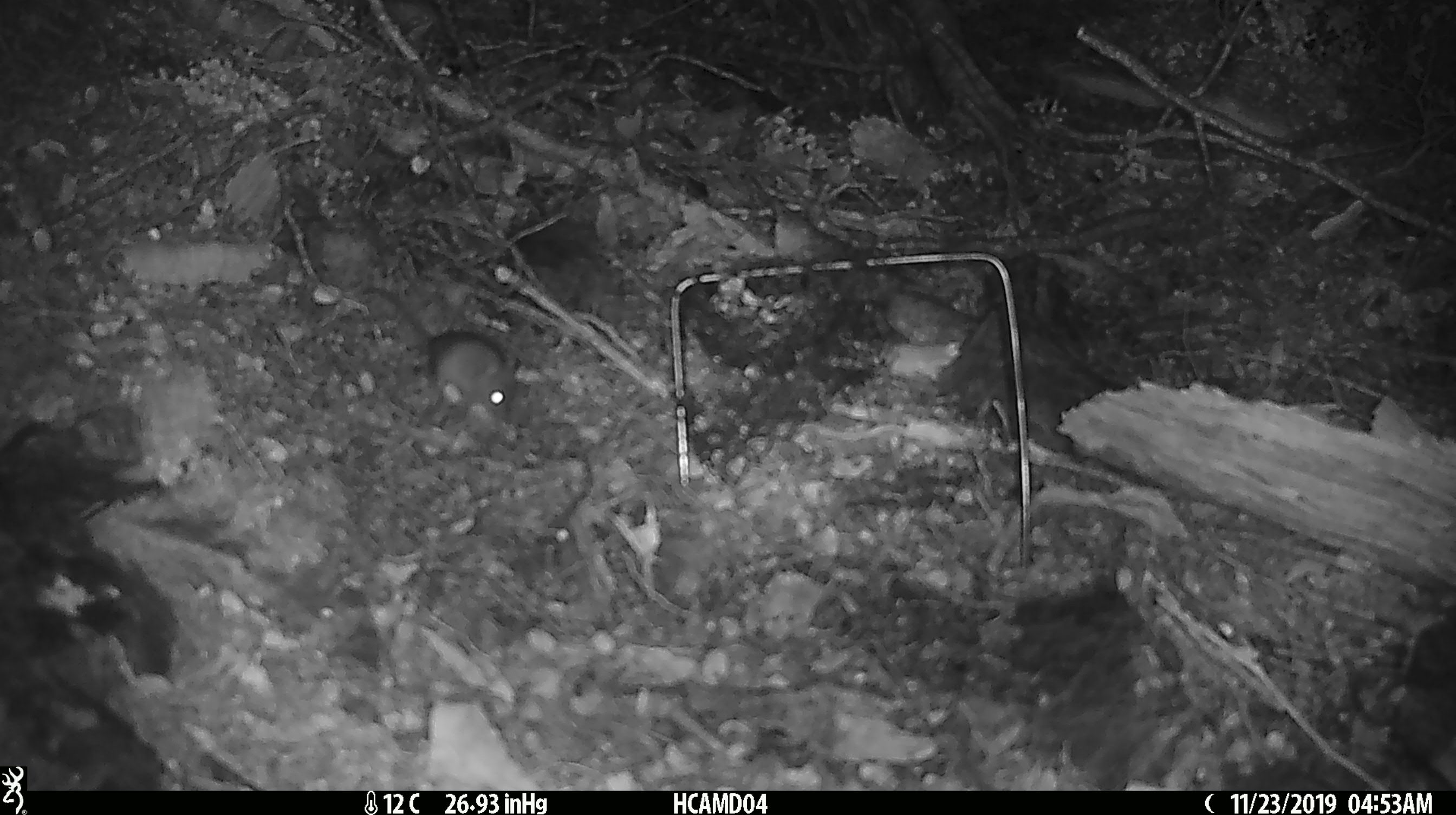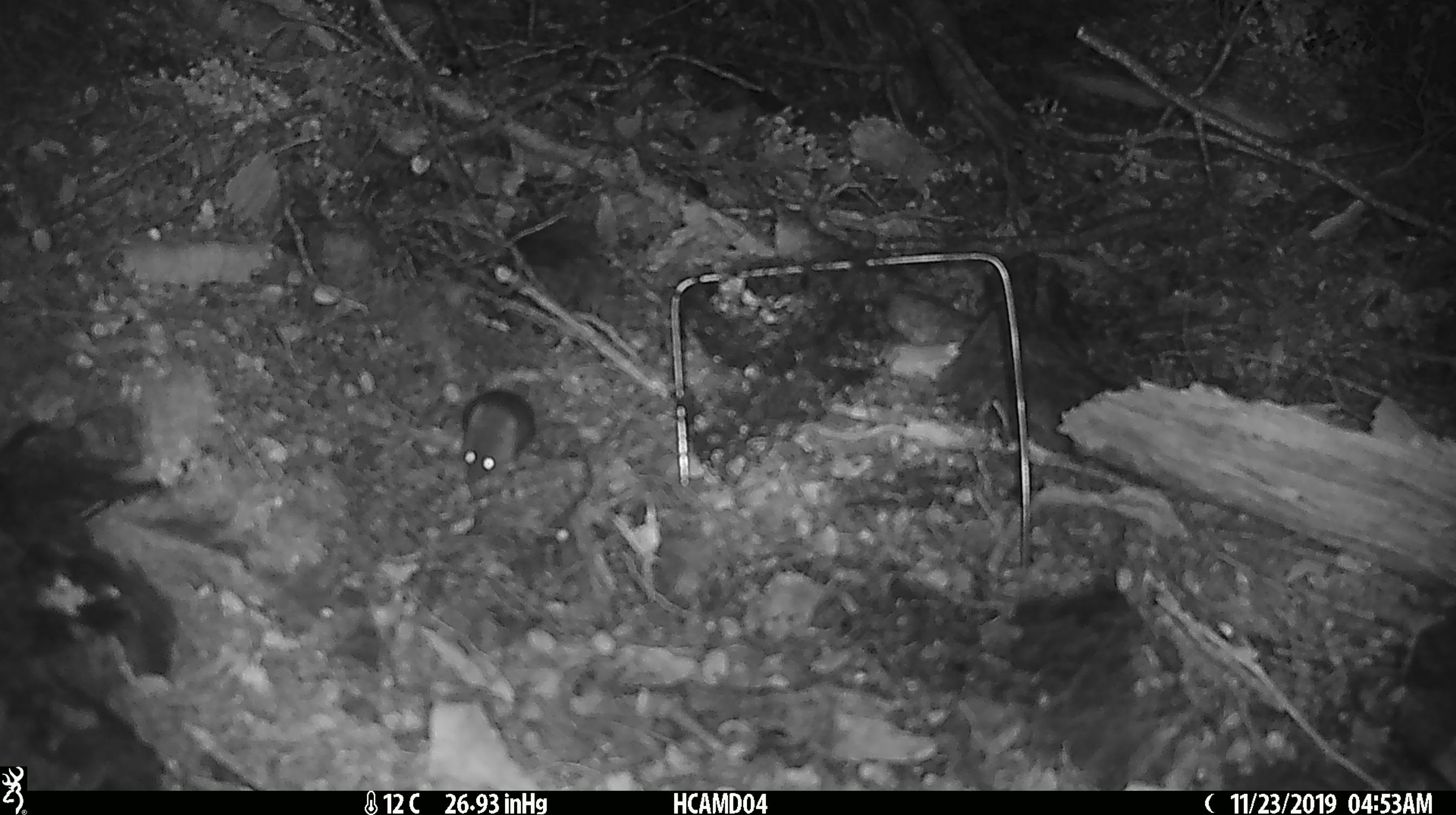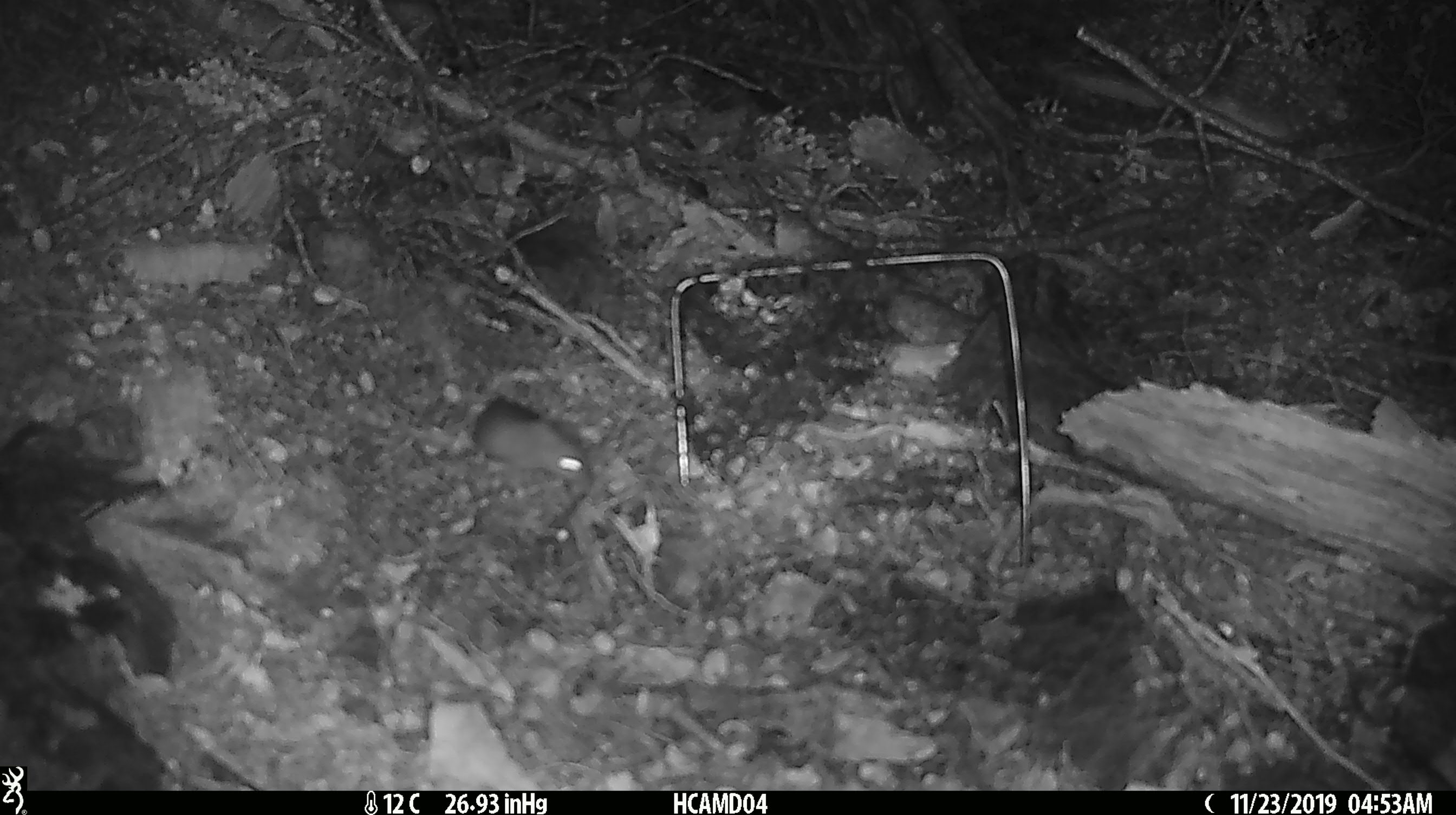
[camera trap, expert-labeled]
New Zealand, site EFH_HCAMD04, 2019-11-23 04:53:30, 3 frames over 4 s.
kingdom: Animalia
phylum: Chordata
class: Mammalia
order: Rodentia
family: Muridae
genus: Mus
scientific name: Mus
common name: mouse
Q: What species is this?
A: Mouse (Mus).